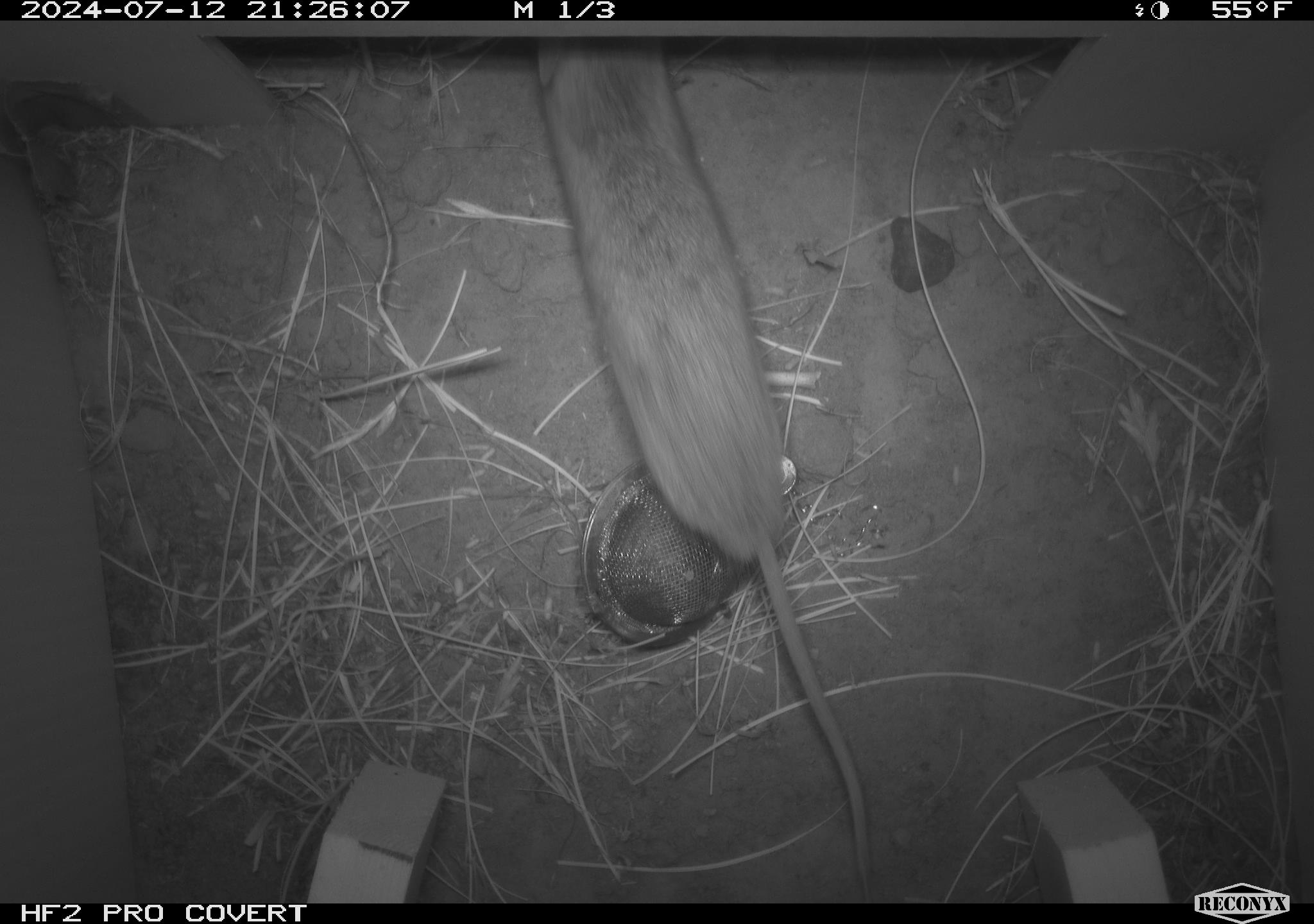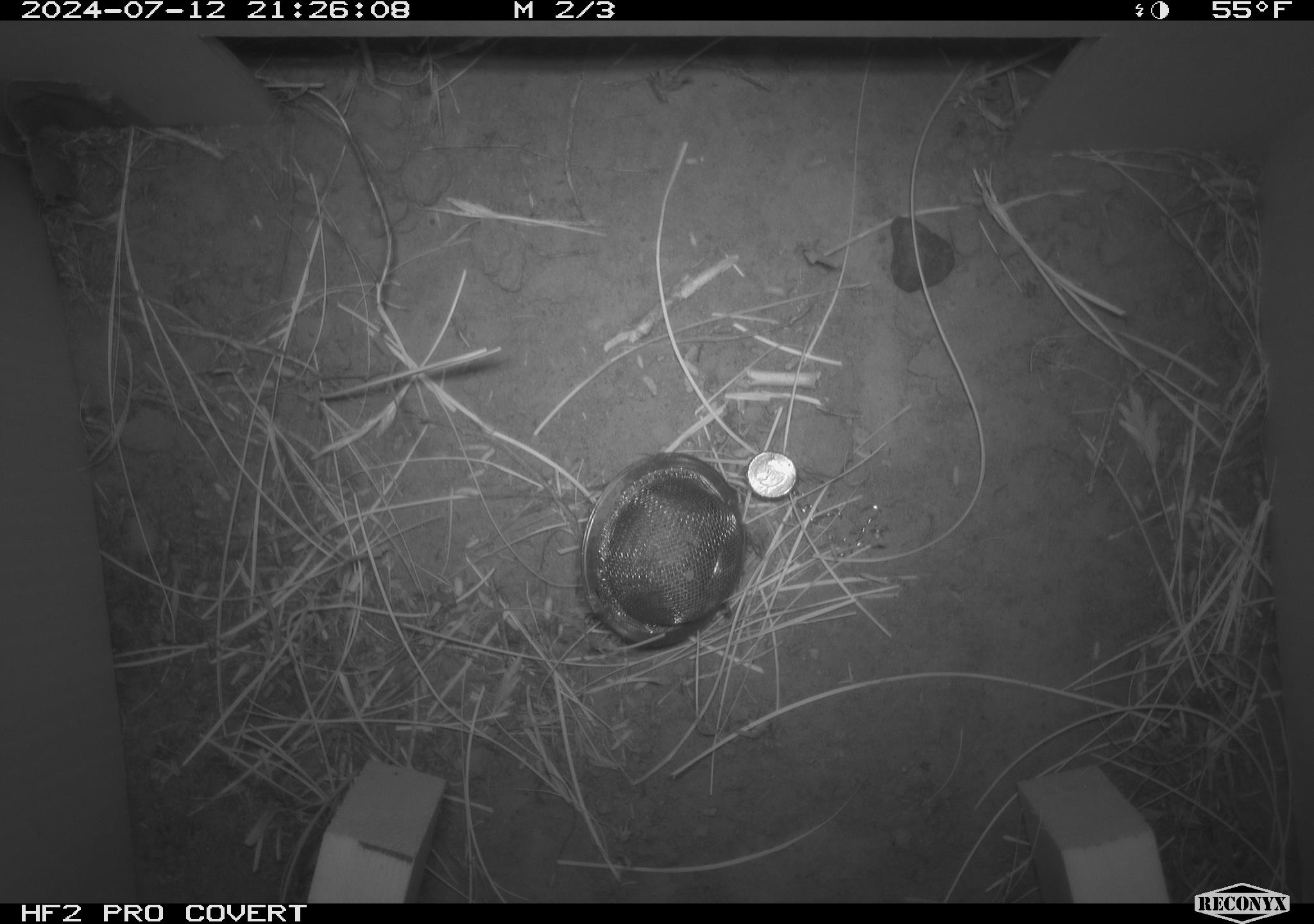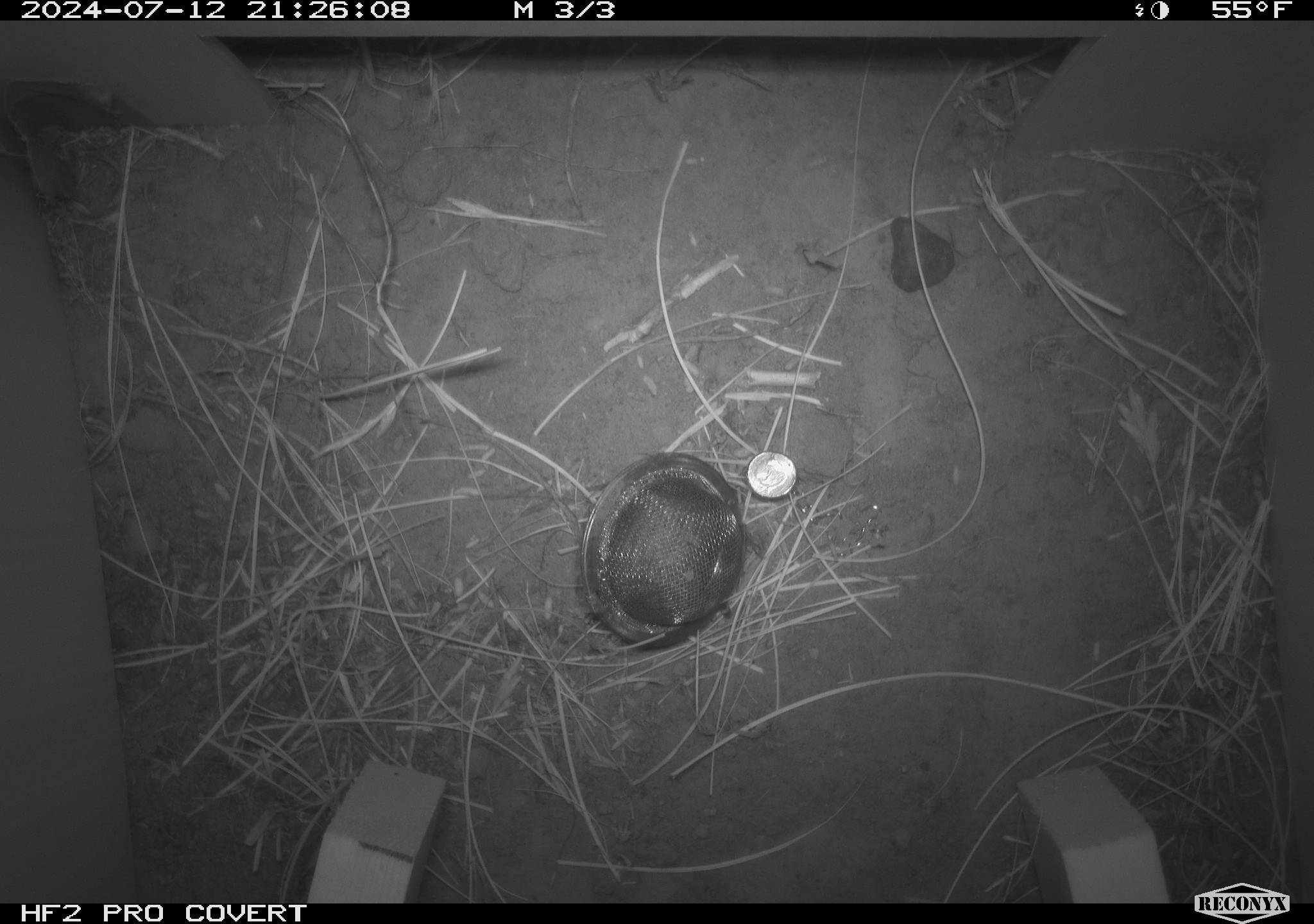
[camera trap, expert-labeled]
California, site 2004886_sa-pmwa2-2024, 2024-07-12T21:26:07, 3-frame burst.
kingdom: Animalia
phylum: Chordata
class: Mammalia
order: Rodentia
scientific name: Rodentia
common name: mouse species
Mouse species (Rodentia).